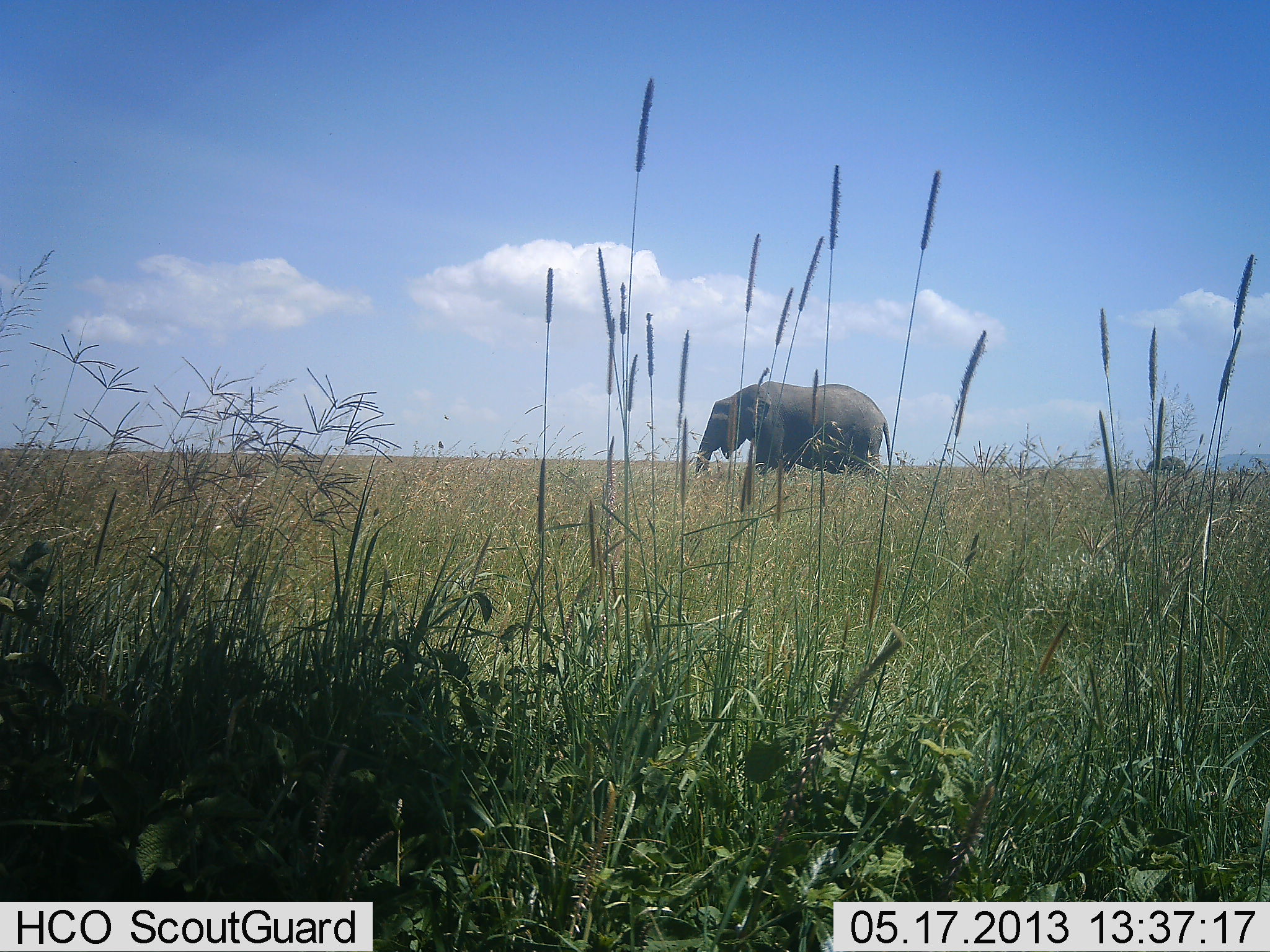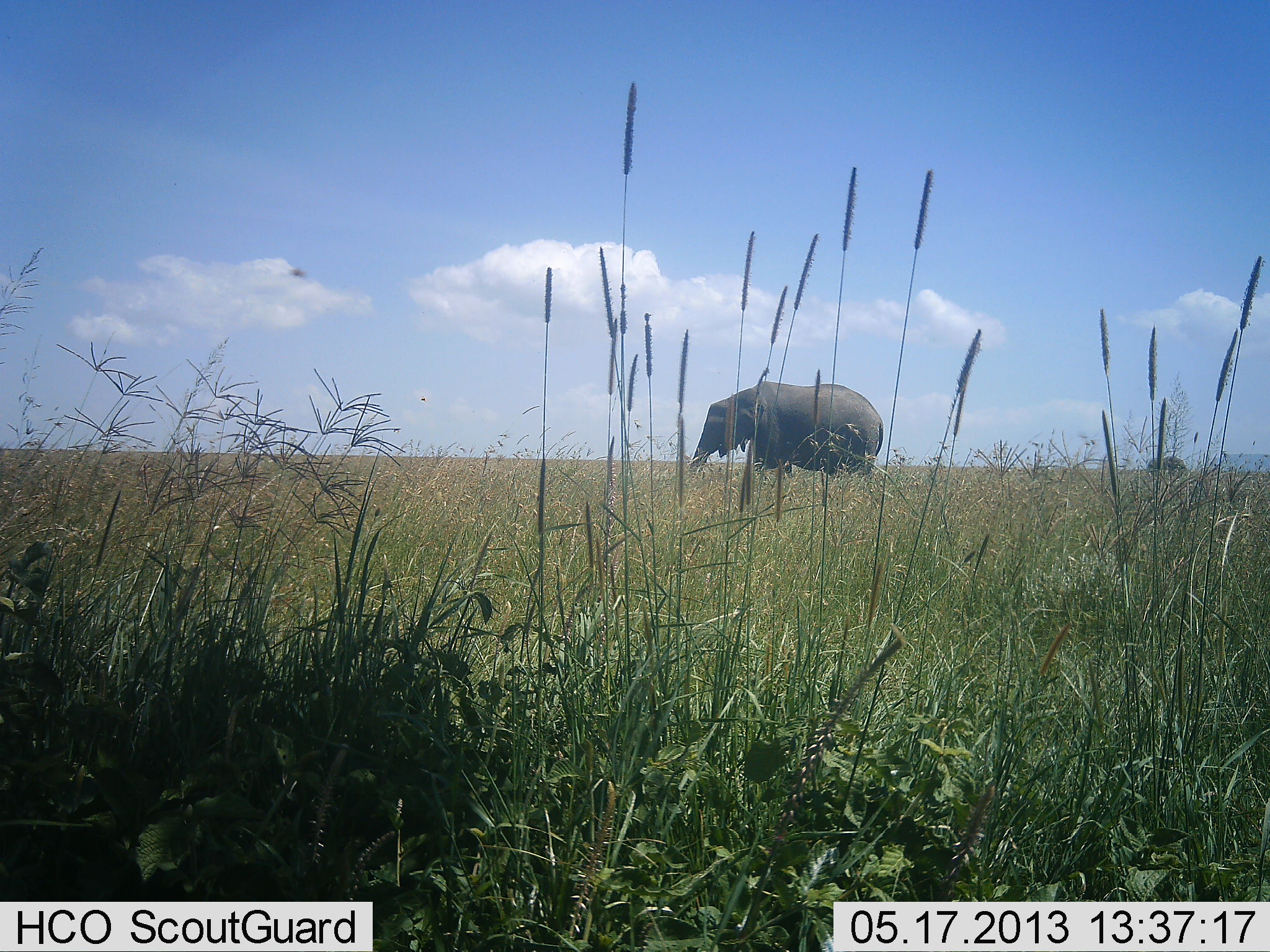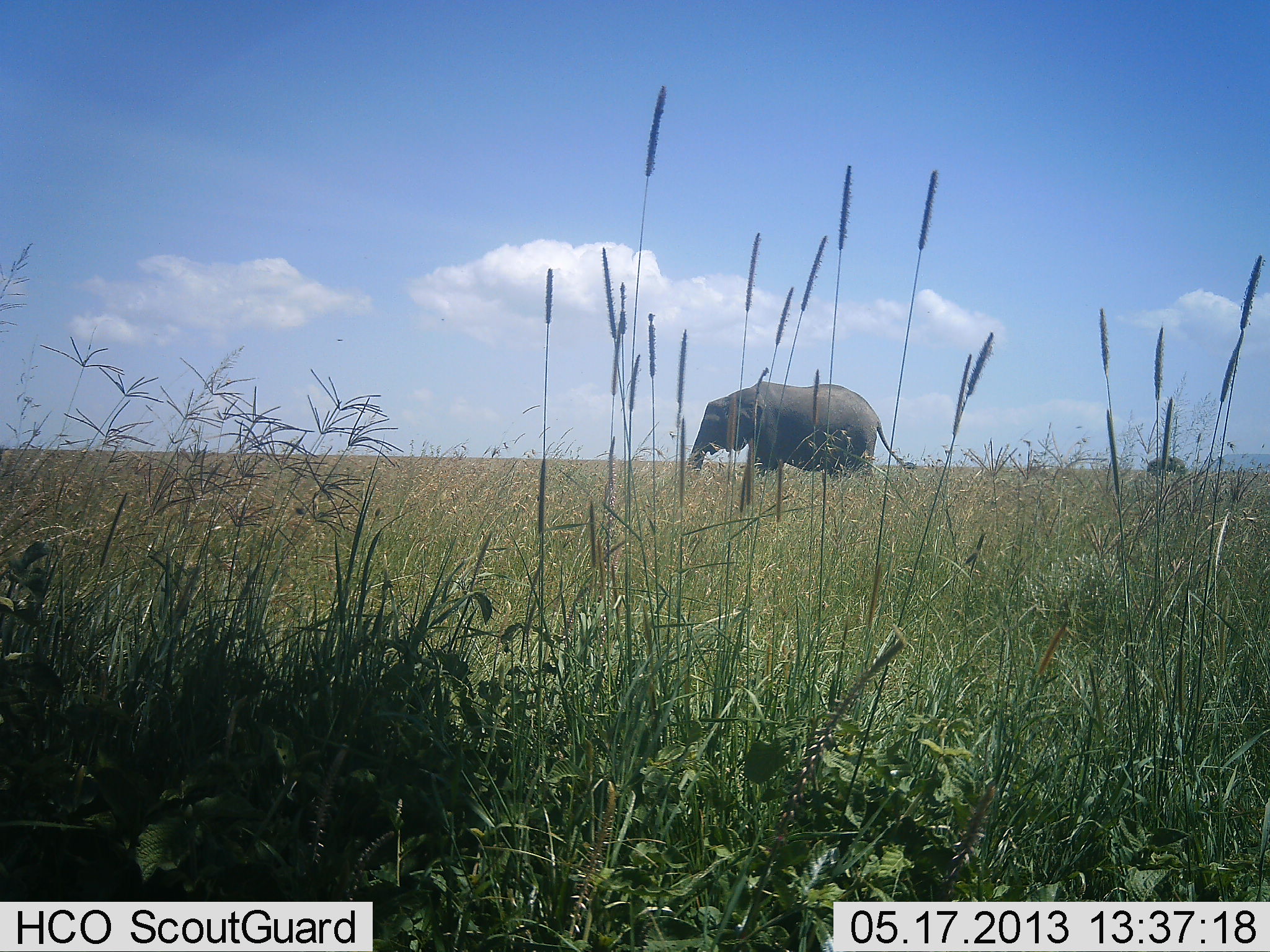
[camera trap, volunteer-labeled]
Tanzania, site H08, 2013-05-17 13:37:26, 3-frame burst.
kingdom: Animalia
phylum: Chordata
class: Mammalia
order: Proboscidea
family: Elephantidae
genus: Loxodonta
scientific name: Loxodonta africana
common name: african bush elephant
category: elephant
Elephant (african bush elephant) (Loxodonta africana), count 1. Behavior (volunteer vote fractions): standing 80%, resting 0%, moving 10%, interacting 0%. Young present (vote fraction): 0%. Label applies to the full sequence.